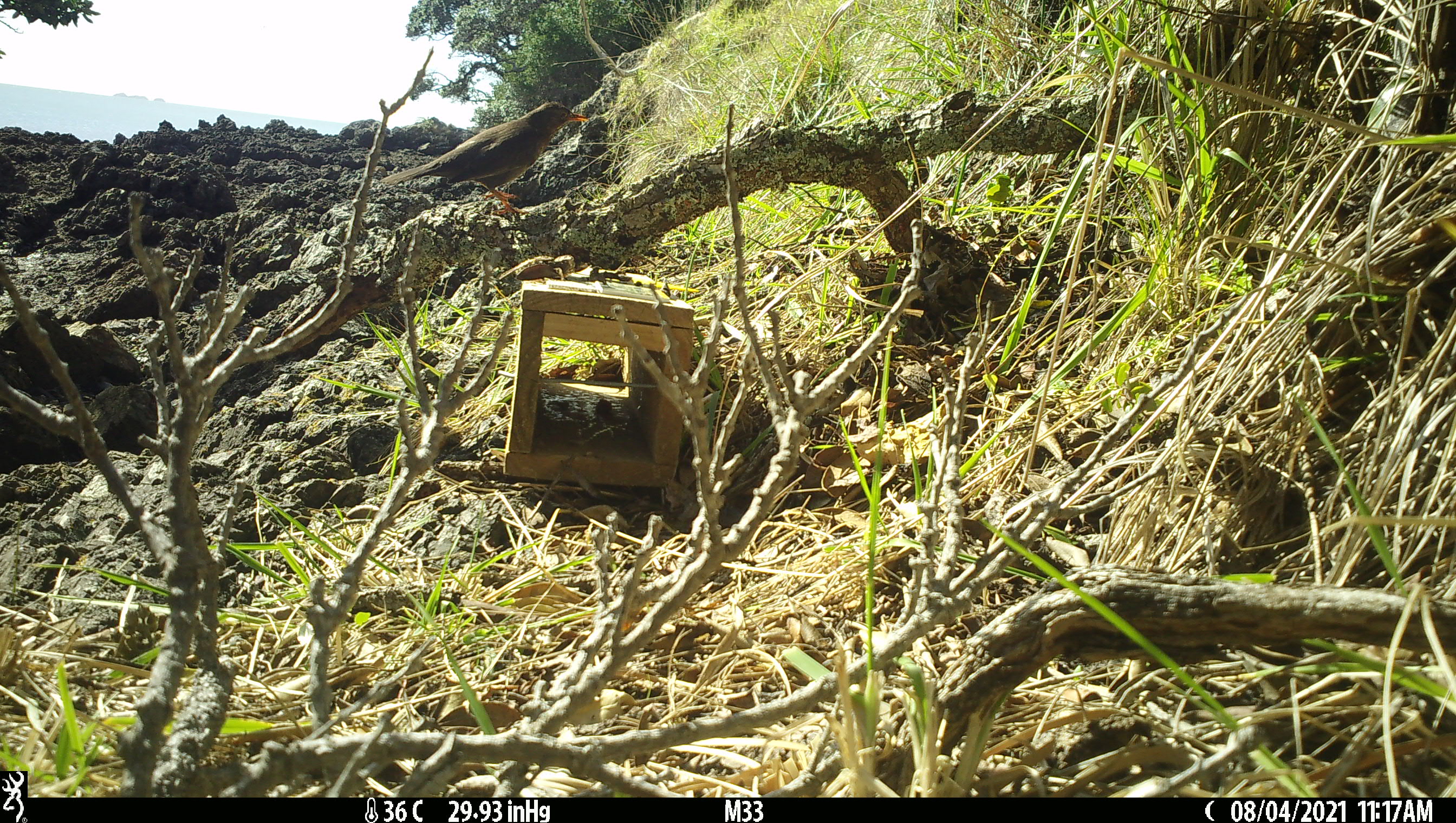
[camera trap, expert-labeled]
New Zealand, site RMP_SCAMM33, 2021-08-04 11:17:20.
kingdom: Animalia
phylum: Chordata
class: Aves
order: Passeriformes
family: Turdidae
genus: Turdus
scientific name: Turdus merula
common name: eurasian blackbird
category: blackbird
Blackbird (eurasian blackbird) (Turdus merula).